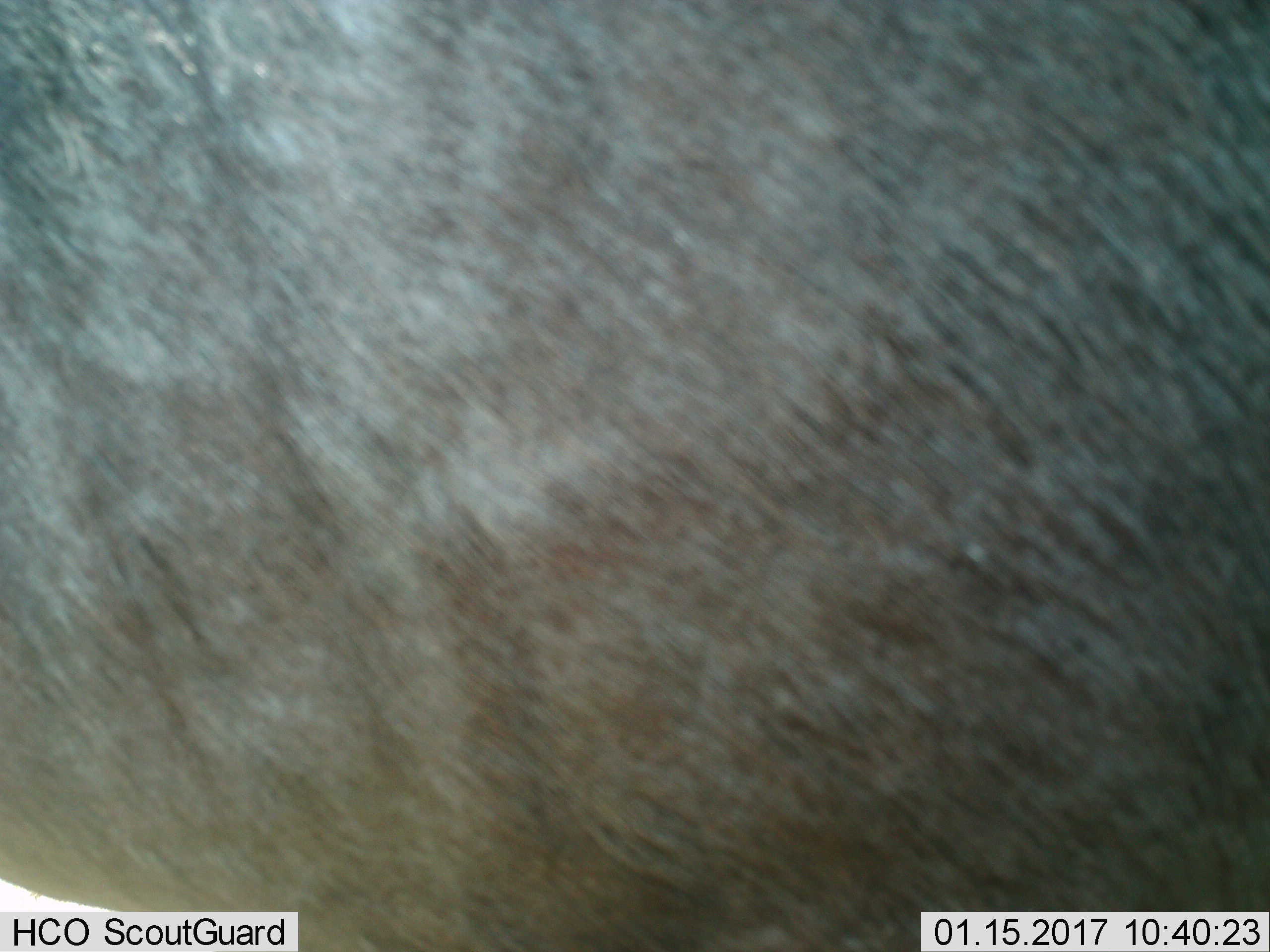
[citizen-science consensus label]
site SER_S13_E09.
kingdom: Animalia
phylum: Chordata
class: Mammalia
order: Artiodactyla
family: Bovidae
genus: Connochaetes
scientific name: Connochaetes taurinus taurinus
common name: blue wildebeest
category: wildebeestblue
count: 1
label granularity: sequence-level